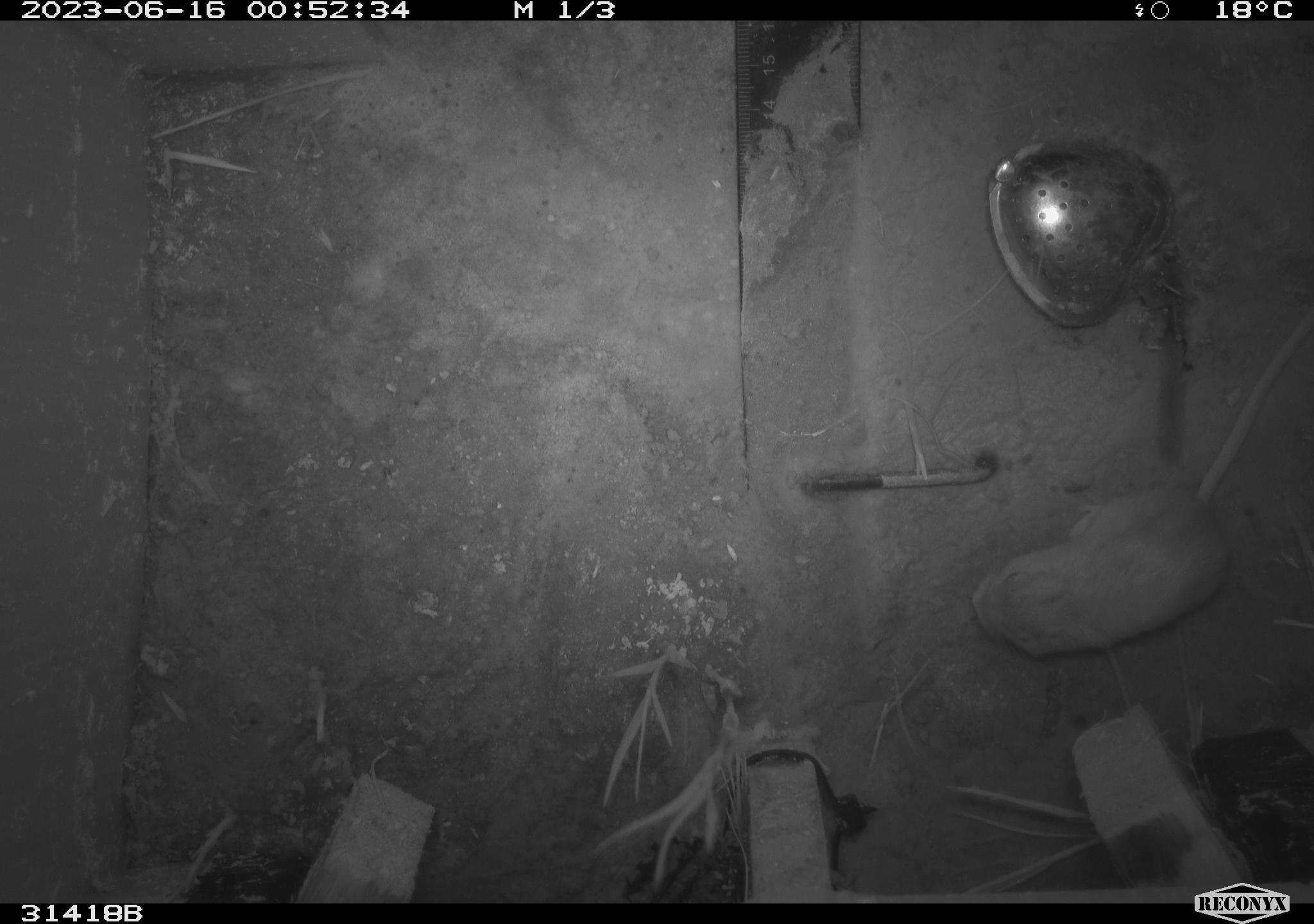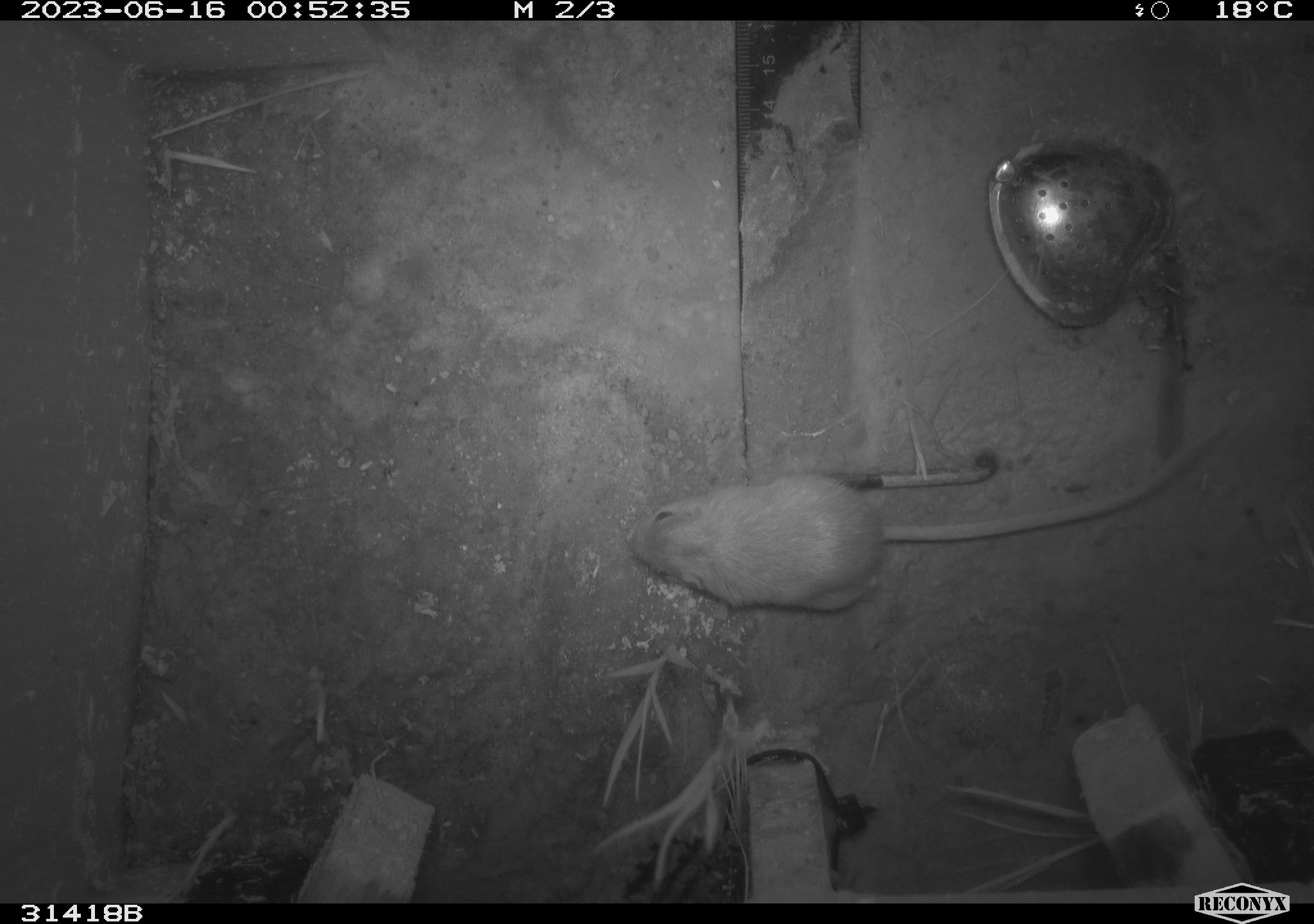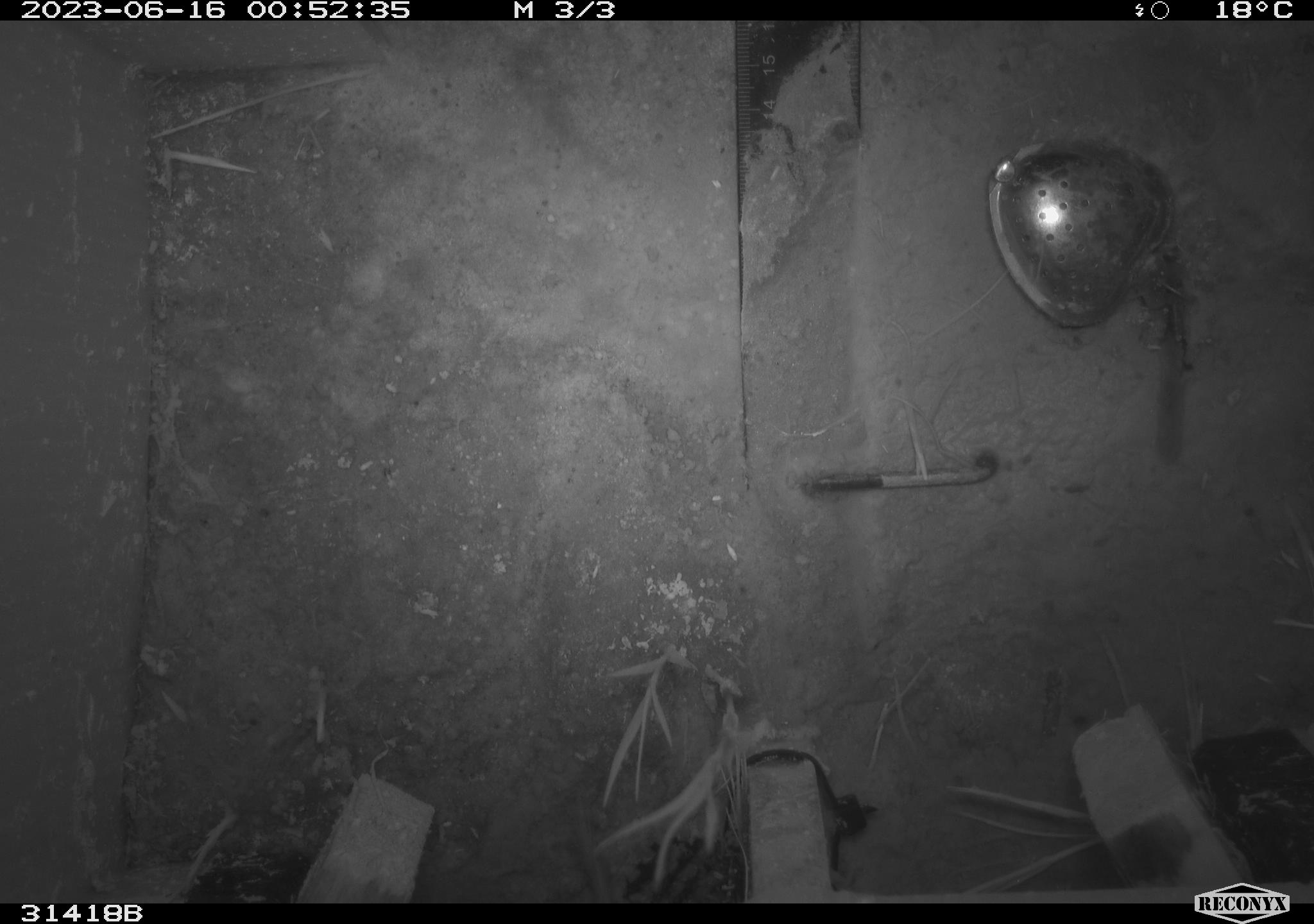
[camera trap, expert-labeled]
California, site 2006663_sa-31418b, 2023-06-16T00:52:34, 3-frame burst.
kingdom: Animalia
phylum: Chordata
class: Mammalia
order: Rodentia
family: Heteromyidae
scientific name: Heteromyidae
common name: kangaroo rats and pocket mice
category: heteromyidae family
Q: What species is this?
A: Heteromyidae family (kangaroo rats and pocket mice) (Heteromyidae).